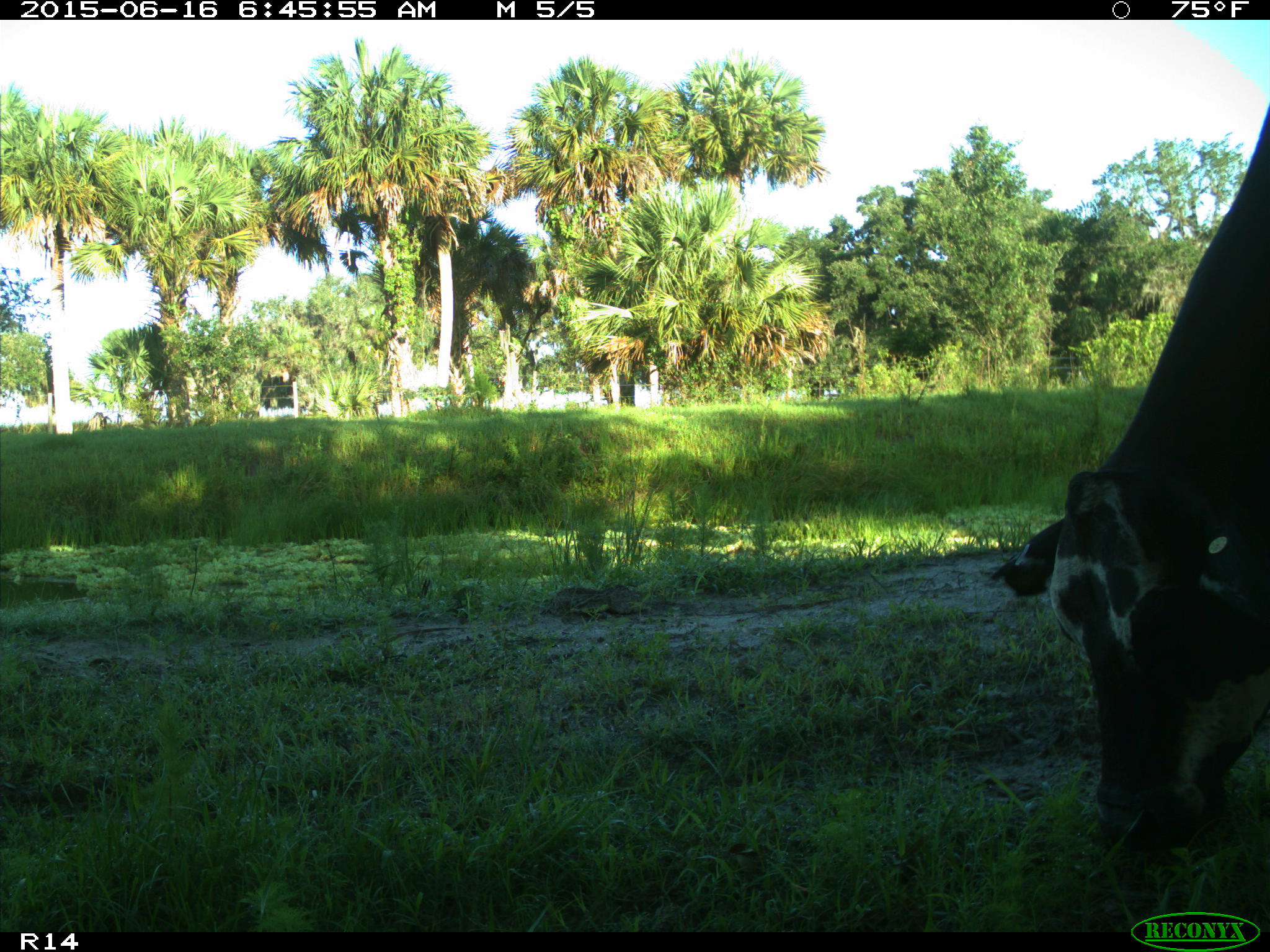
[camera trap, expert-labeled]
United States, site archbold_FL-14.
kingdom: Animalia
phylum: Chordata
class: Mammalia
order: Artiodactyla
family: Bovidae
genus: Bos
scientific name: Bos taurus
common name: domestic cow